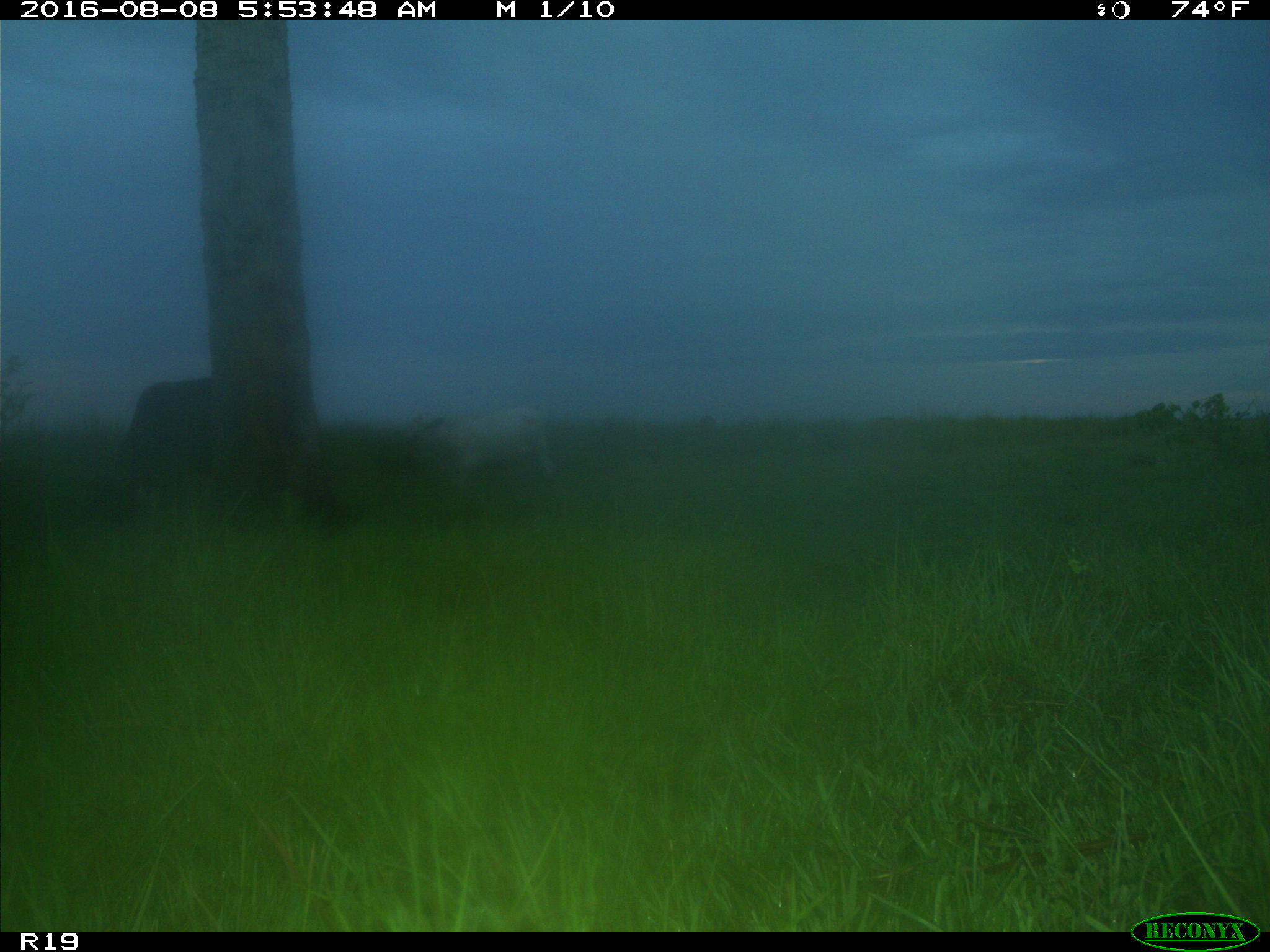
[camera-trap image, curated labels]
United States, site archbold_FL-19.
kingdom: Animalia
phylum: Chordata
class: Mammalia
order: Artiodactyla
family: Bovidae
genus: Bos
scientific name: Bos taurus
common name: domestic cow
Bos taurus (domestic cow).